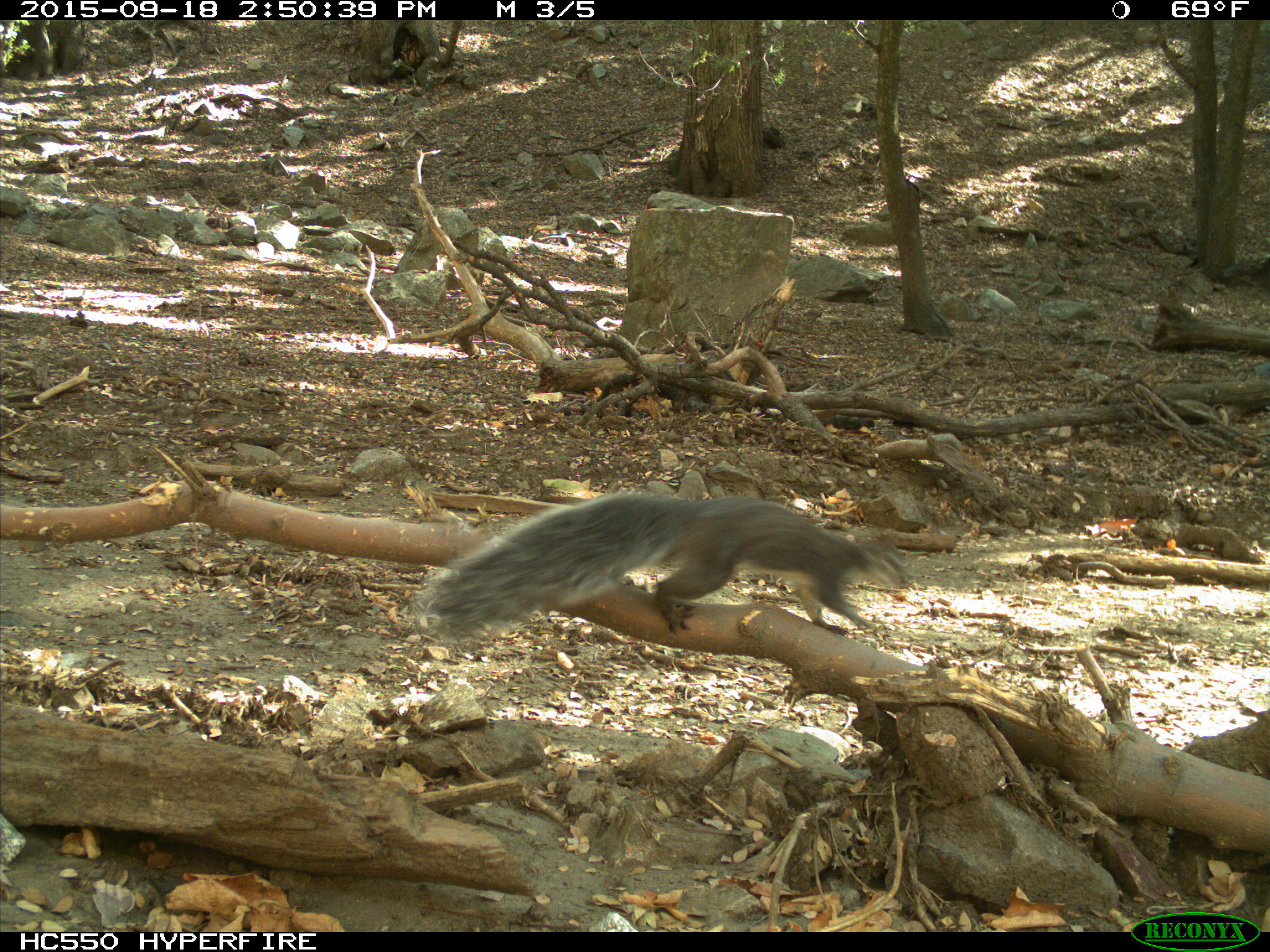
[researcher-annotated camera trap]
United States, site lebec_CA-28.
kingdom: Animalia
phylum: Chordata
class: Mammalia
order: Rodentia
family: Sciuridae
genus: Sciurus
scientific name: Sciurus carolinensis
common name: eastern gray squirrel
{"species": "Sciurus carolinensis (eastern gray squirrel)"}